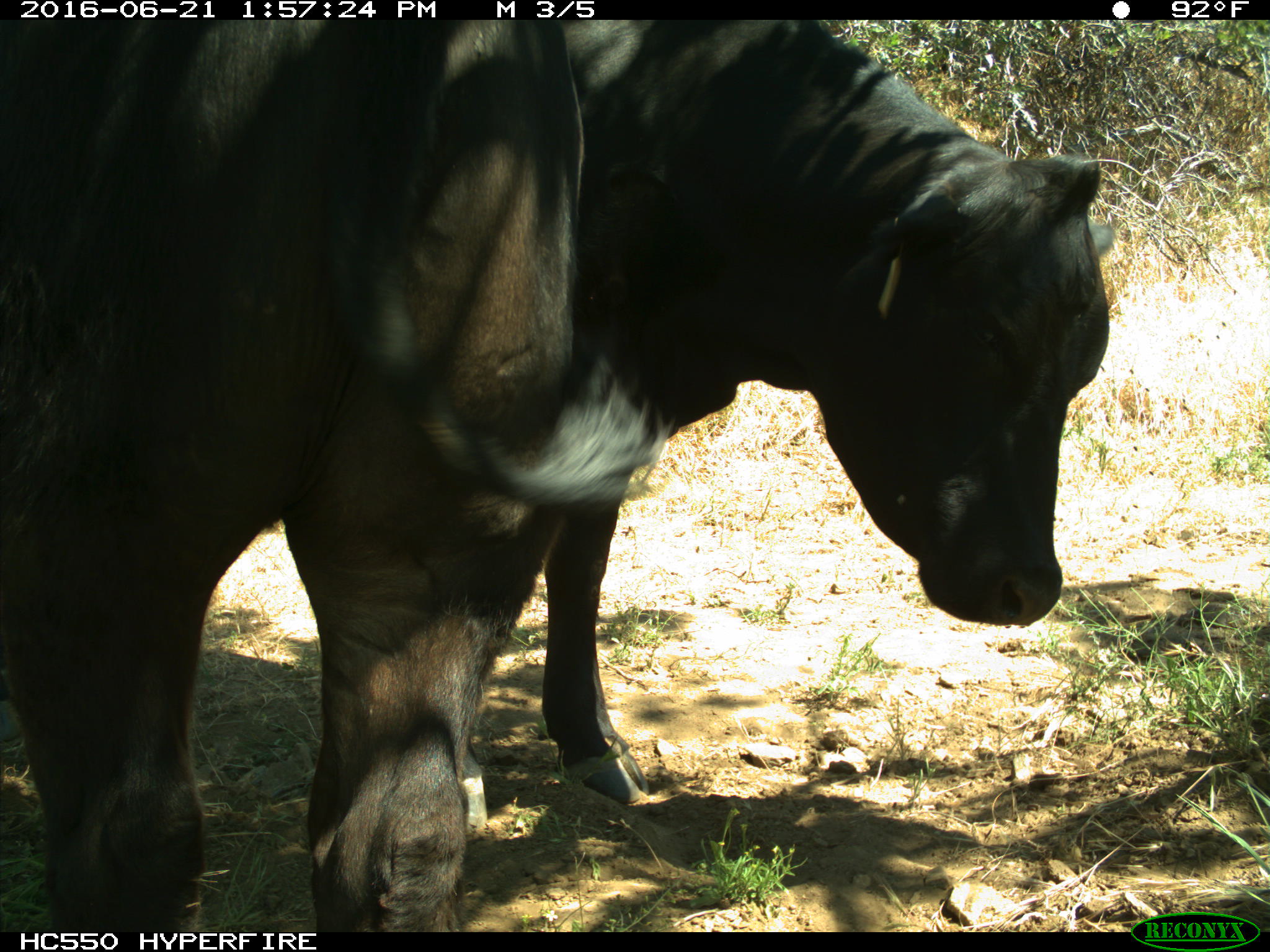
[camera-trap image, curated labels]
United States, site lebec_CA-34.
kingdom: Animalia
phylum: Chordata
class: Mammalia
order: Artiodactyla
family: Bovidae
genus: Bos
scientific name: Bos taurus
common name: domestic cow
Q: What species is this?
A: Bos taurus (domestic cow).